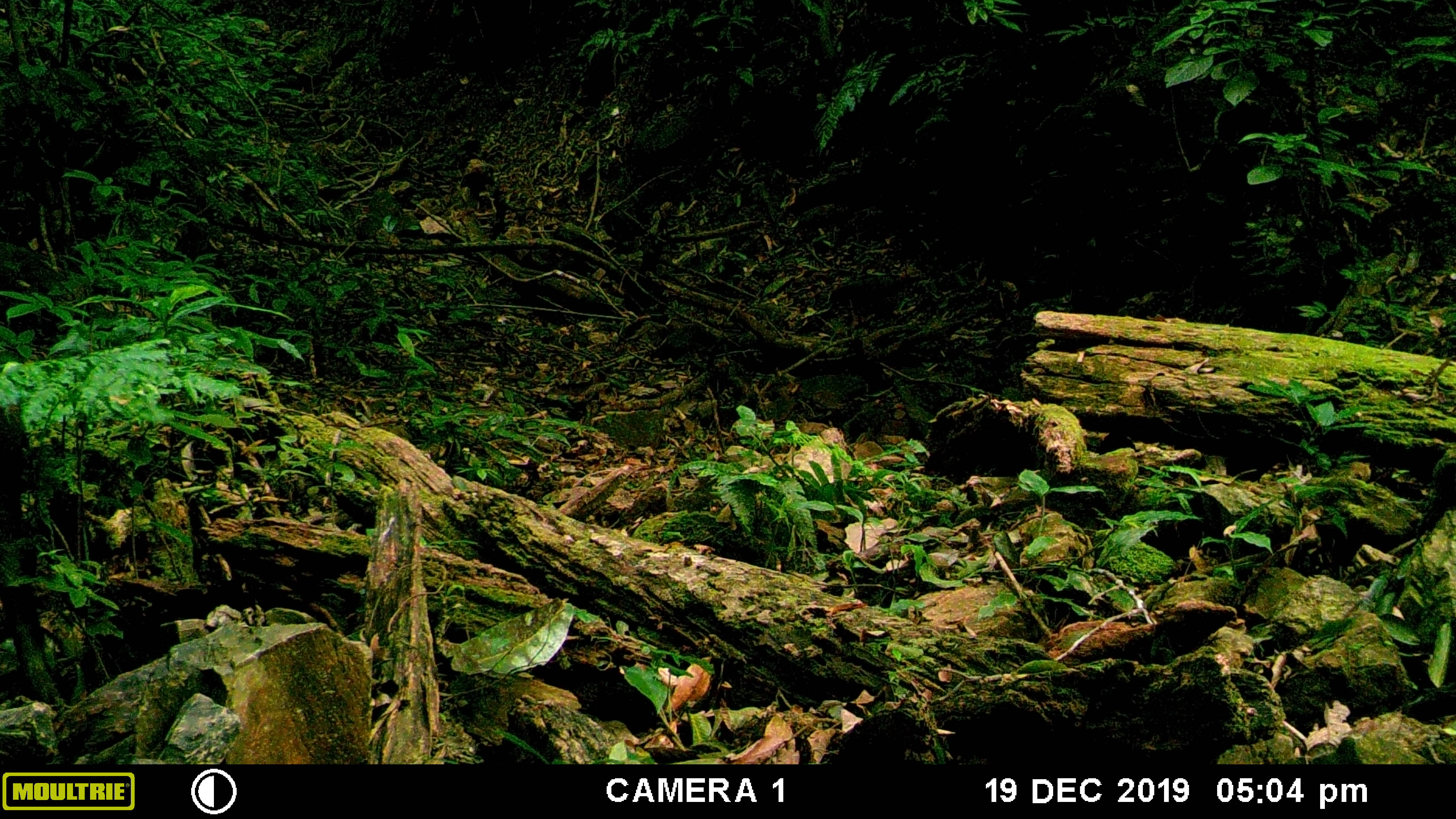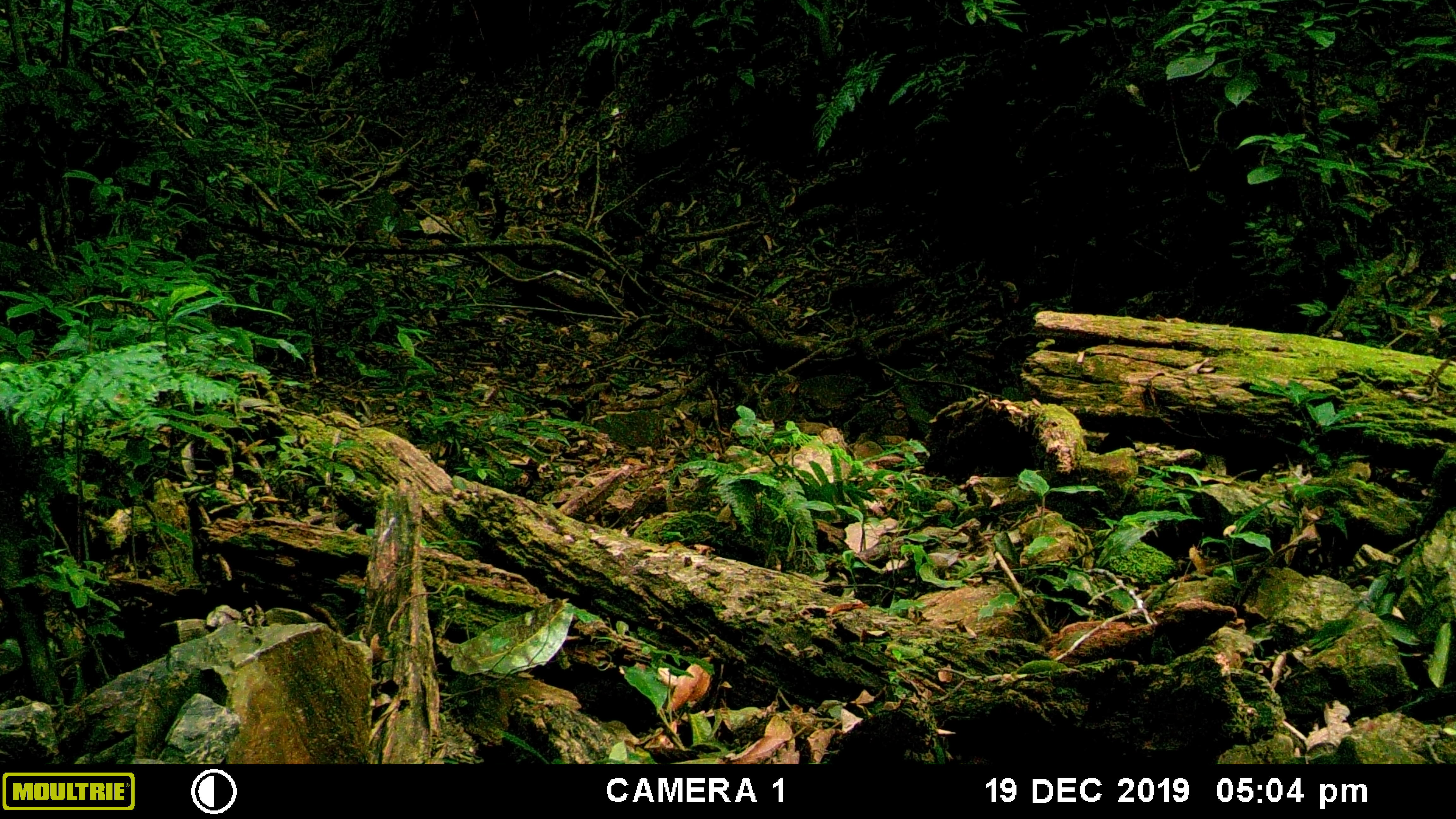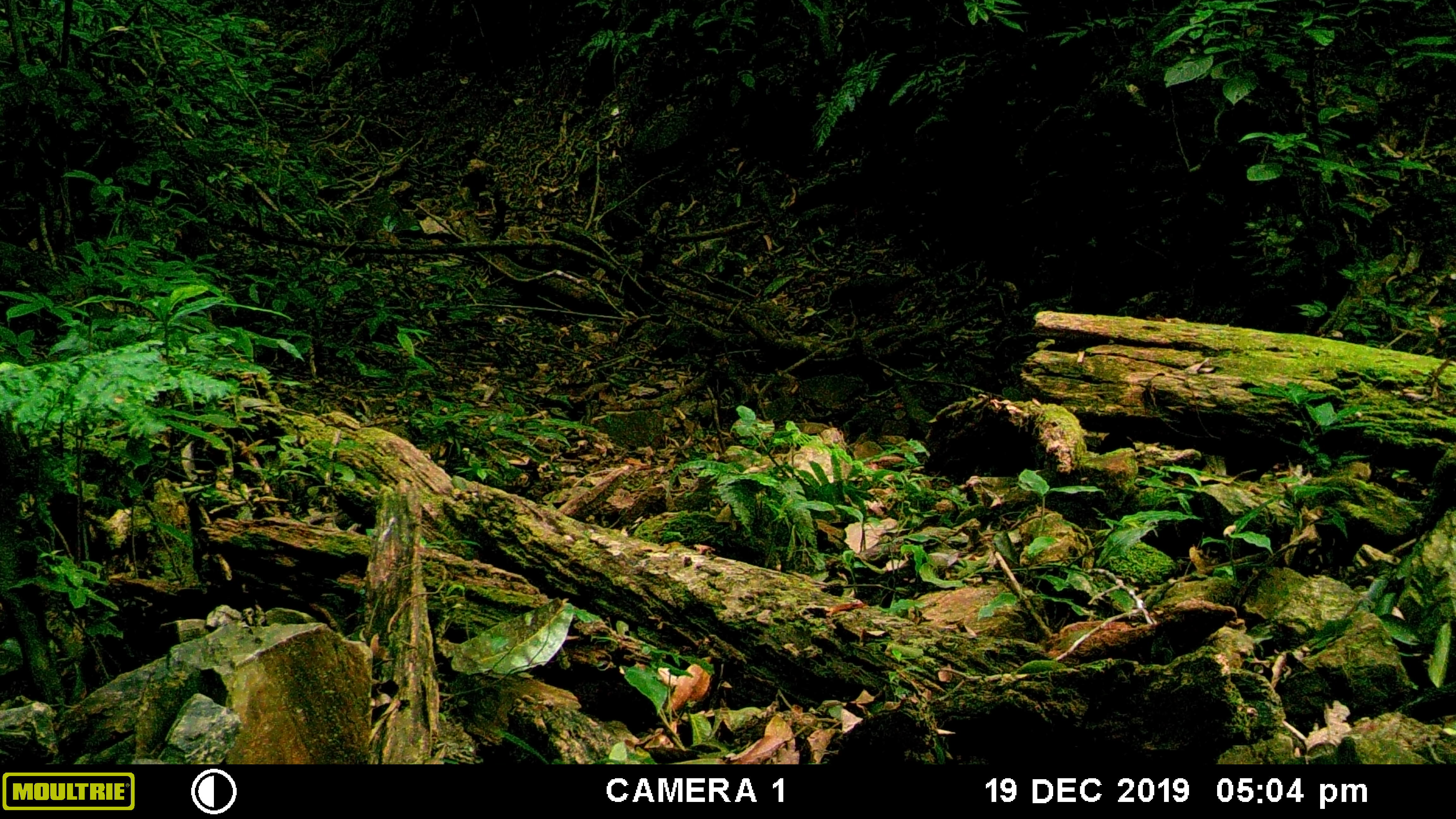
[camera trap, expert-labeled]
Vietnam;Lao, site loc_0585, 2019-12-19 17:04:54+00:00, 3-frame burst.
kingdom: Animalia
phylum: Chordata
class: Mammalia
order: Artiodactyla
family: Suidae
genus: Sus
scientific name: Sus scrofa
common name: eurasian wild pig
Eurasian wild pig (Sus scrofa). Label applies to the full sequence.